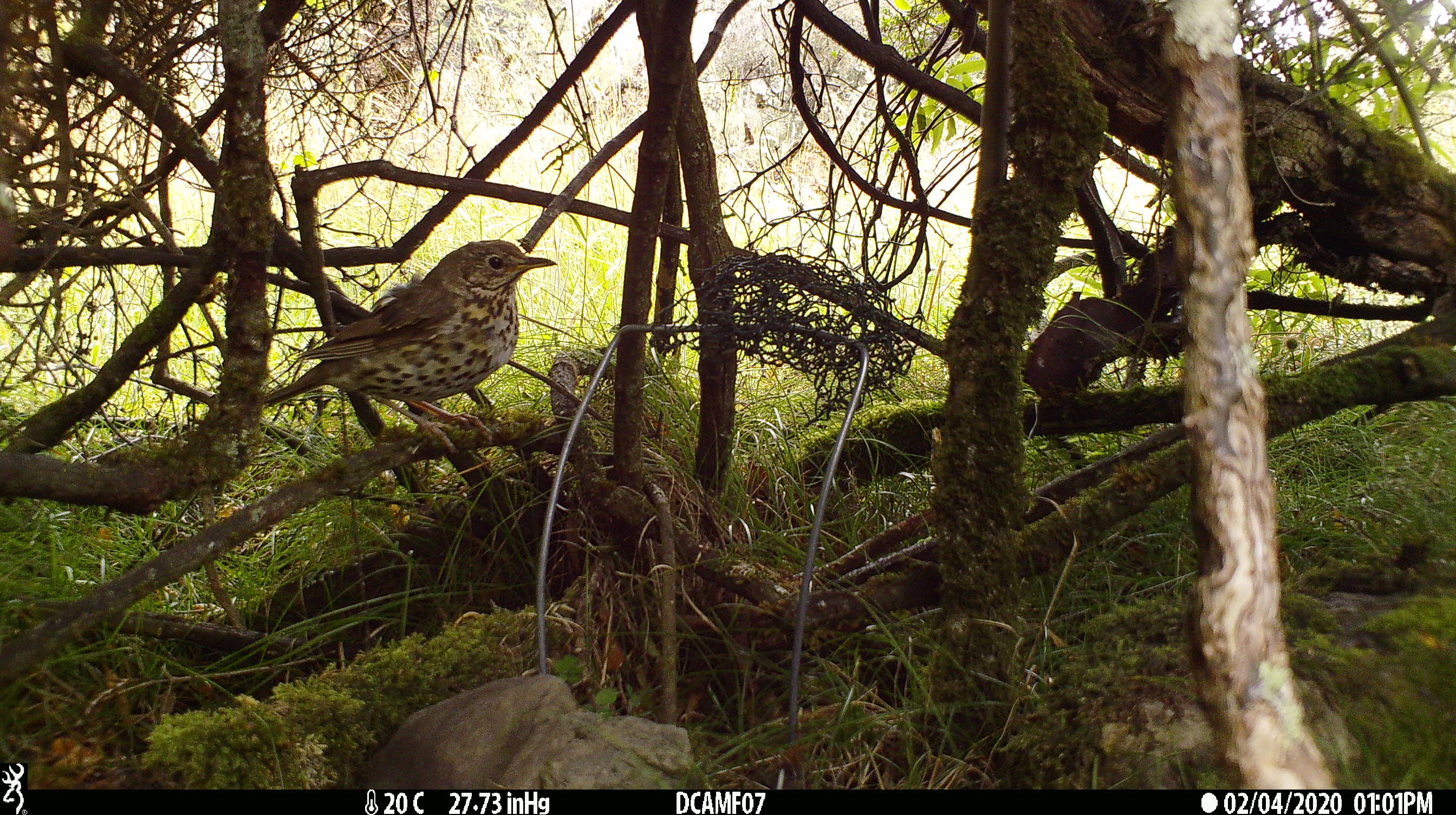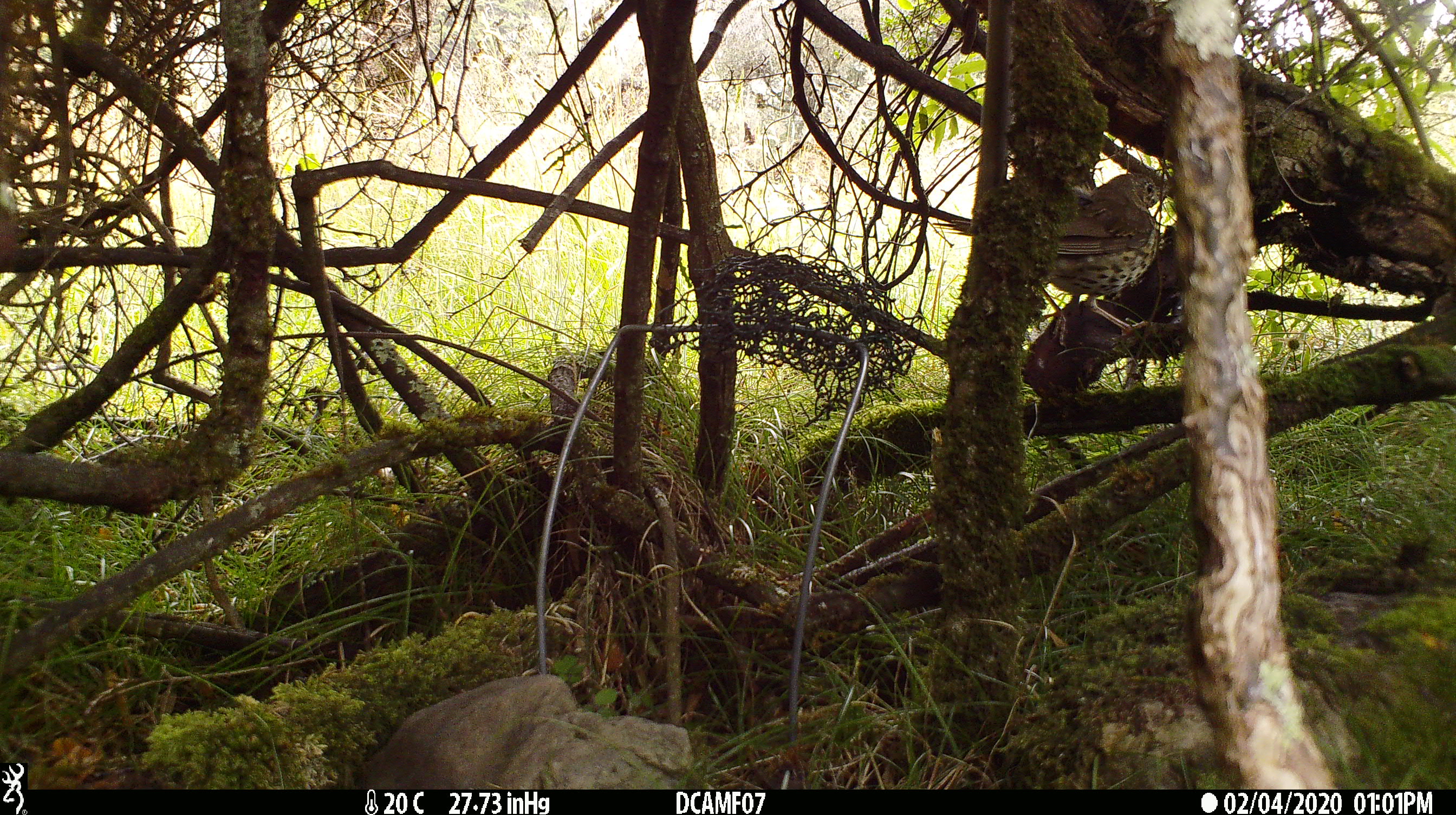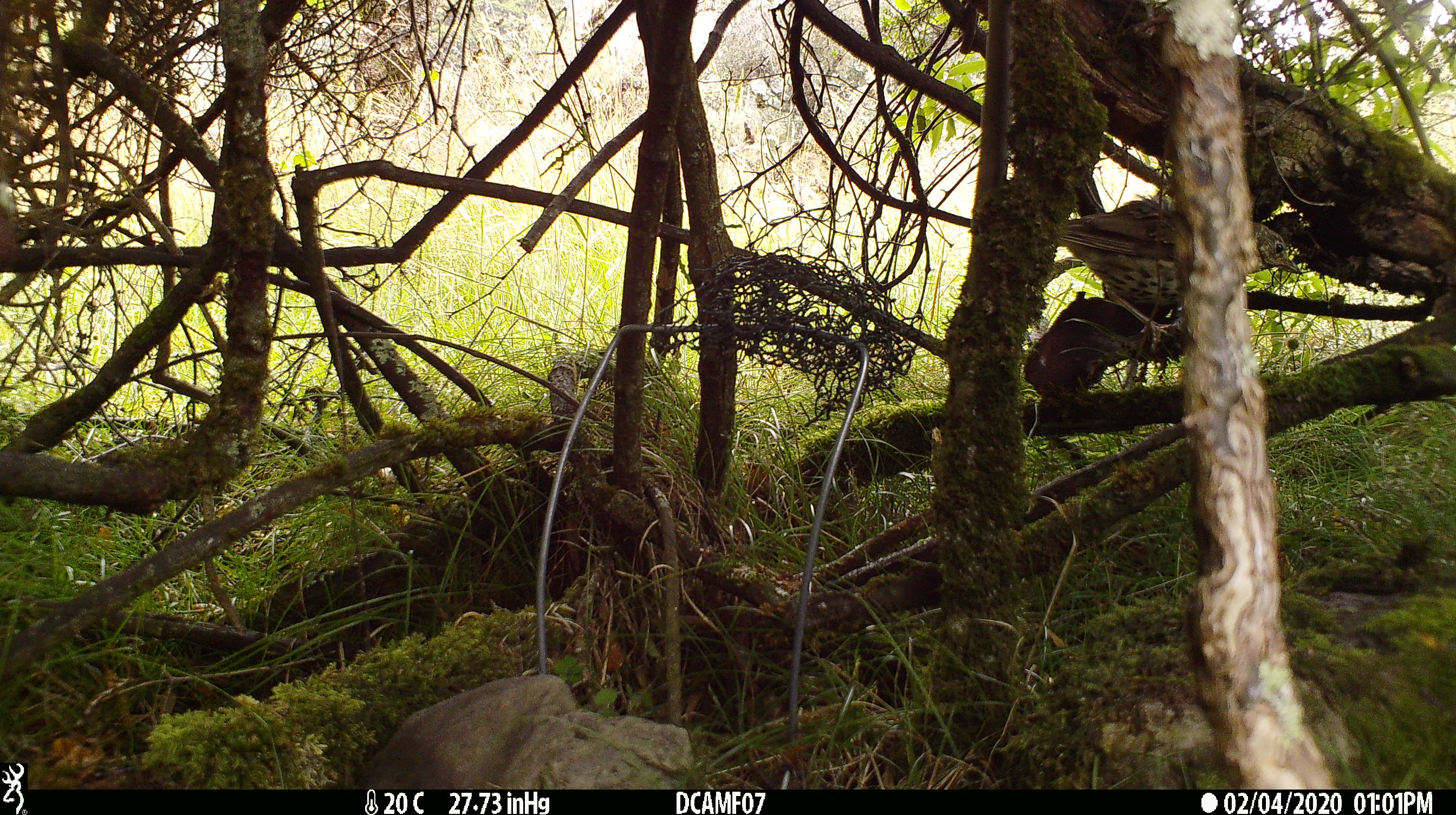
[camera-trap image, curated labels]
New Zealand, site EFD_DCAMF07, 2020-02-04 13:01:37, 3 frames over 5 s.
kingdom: Animalia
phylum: Chordata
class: Aves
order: Passeriformes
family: Turdidae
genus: Turdus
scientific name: Turdus philomelos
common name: song thrush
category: thrush